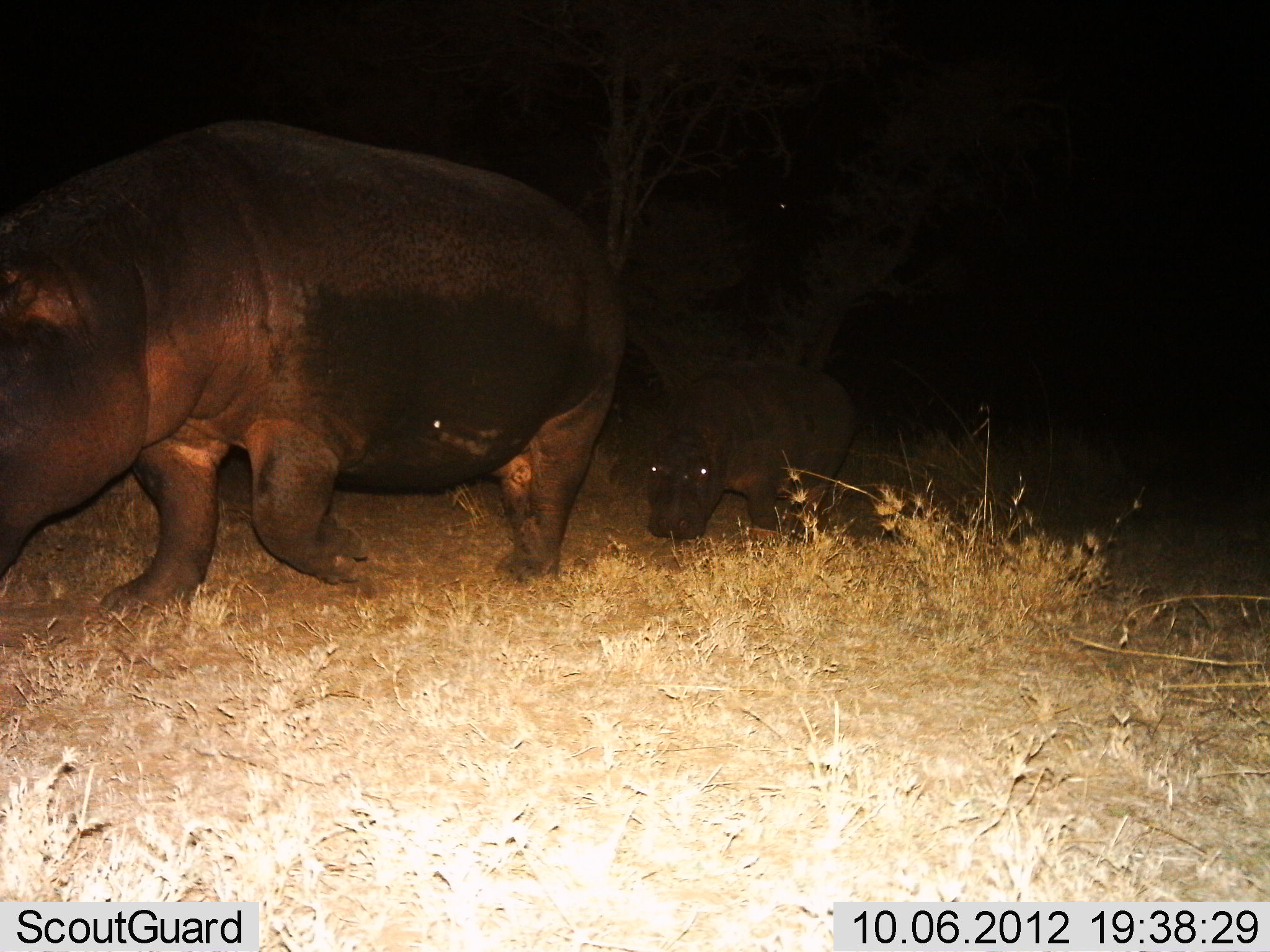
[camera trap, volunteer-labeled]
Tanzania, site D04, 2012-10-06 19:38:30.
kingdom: Animalia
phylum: Chordata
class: Mammalia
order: Artiodactyla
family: Hippopotamidae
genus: Hippopotamus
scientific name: Hippopotamus amphibius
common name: hippopotamus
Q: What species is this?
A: Hippopotamus (Hippopotamus amphibius).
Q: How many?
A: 2.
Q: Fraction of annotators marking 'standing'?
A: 0%.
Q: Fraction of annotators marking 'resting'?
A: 0%.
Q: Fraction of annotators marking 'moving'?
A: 100%.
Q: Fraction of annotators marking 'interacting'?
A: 0%.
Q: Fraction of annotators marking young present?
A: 70%.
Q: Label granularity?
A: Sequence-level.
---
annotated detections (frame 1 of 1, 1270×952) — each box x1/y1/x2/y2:
animal: 1/117/630/642; 647/354/860/548